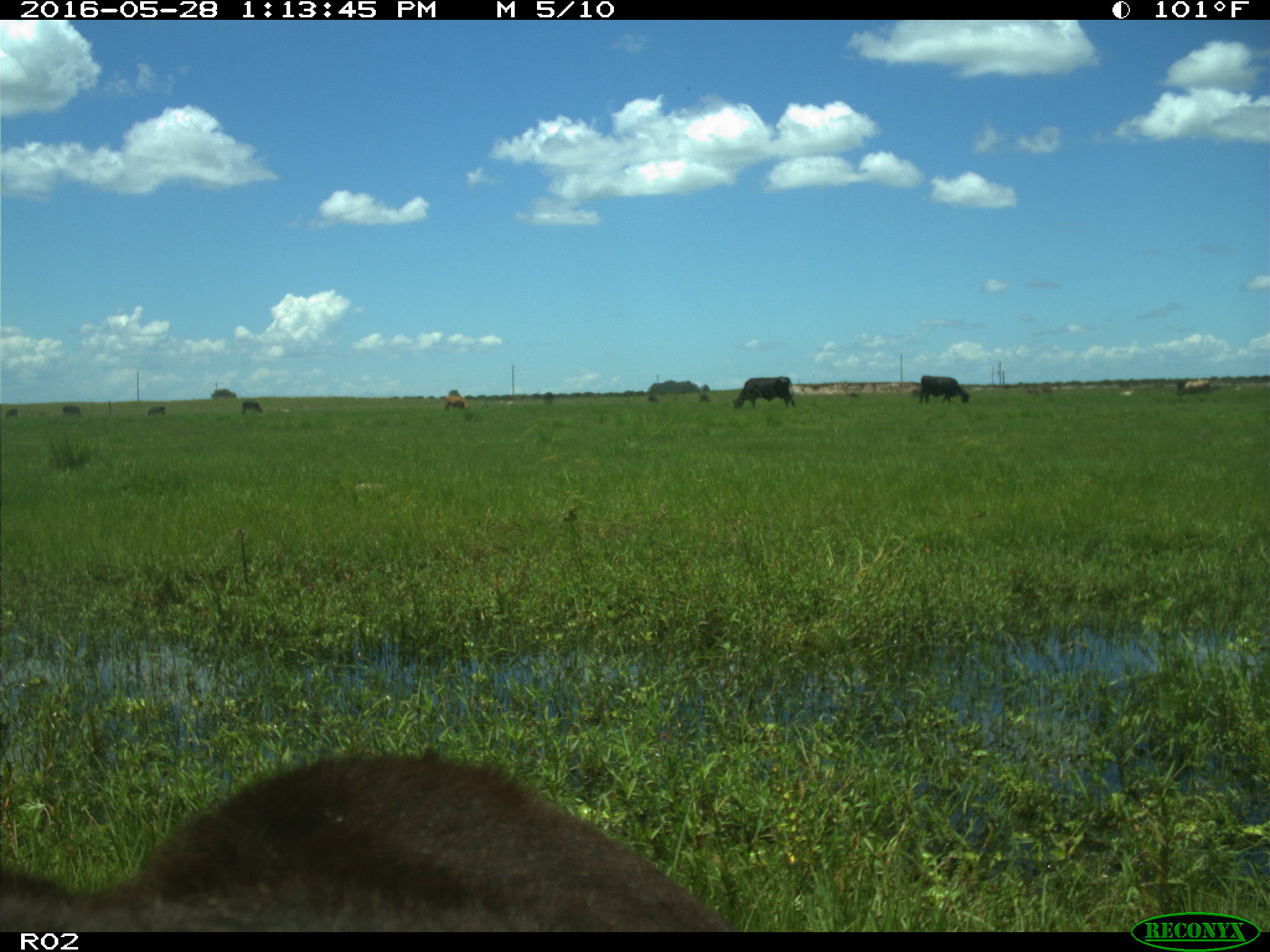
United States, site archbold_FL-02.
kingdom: Animalia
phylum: Chordata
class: Mammalia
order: Artiodactyla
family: Bovidae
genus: Bos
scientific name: Bos taurus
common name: domestic cow